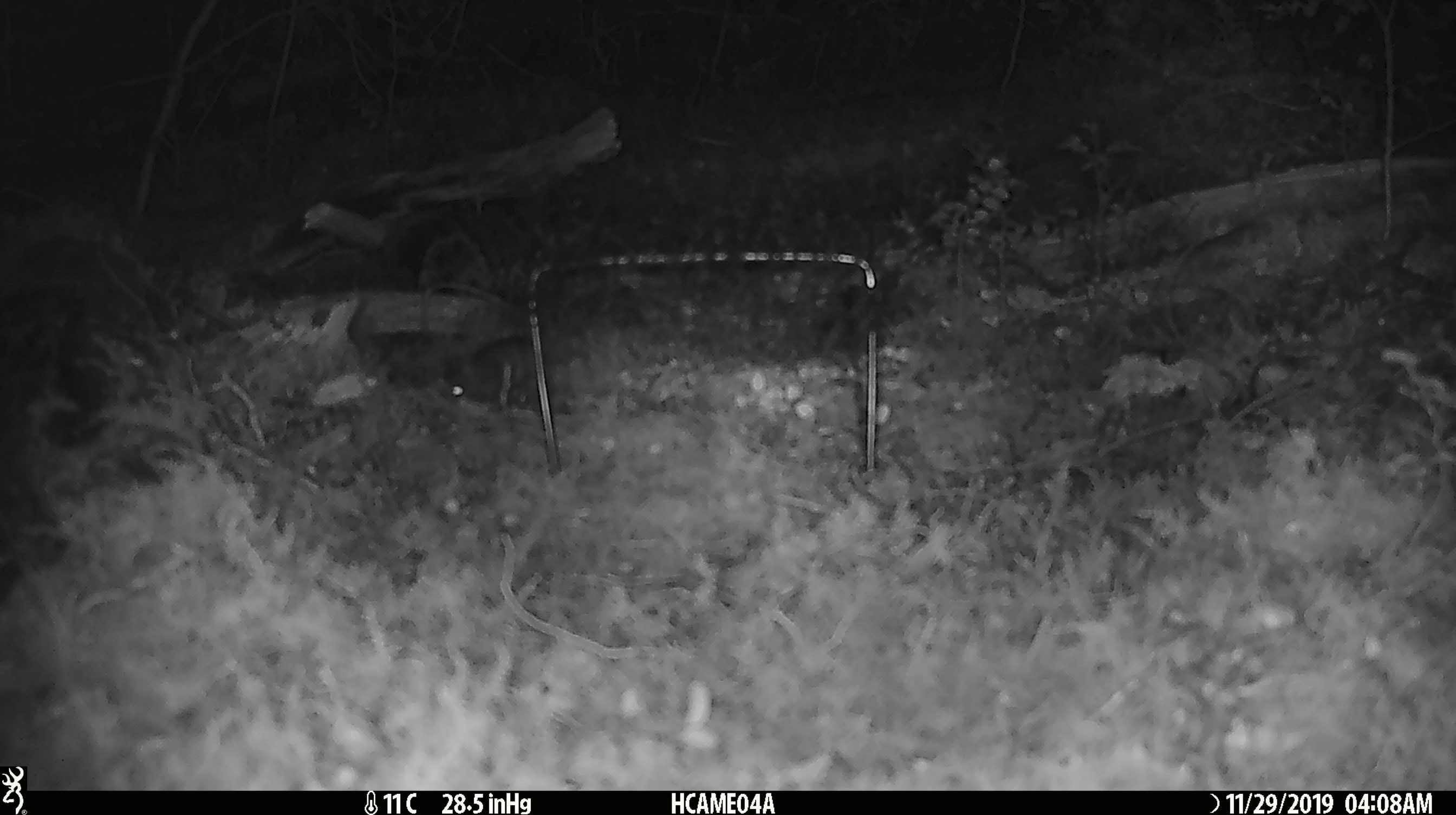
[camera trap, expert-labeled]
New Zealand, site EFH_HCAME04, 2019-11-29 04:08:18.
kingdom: Animalia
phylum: Chordata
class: Mammalia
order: Rodentia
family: Muridae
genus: Mus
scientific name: Mus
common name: mouse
Mouse (Mus).